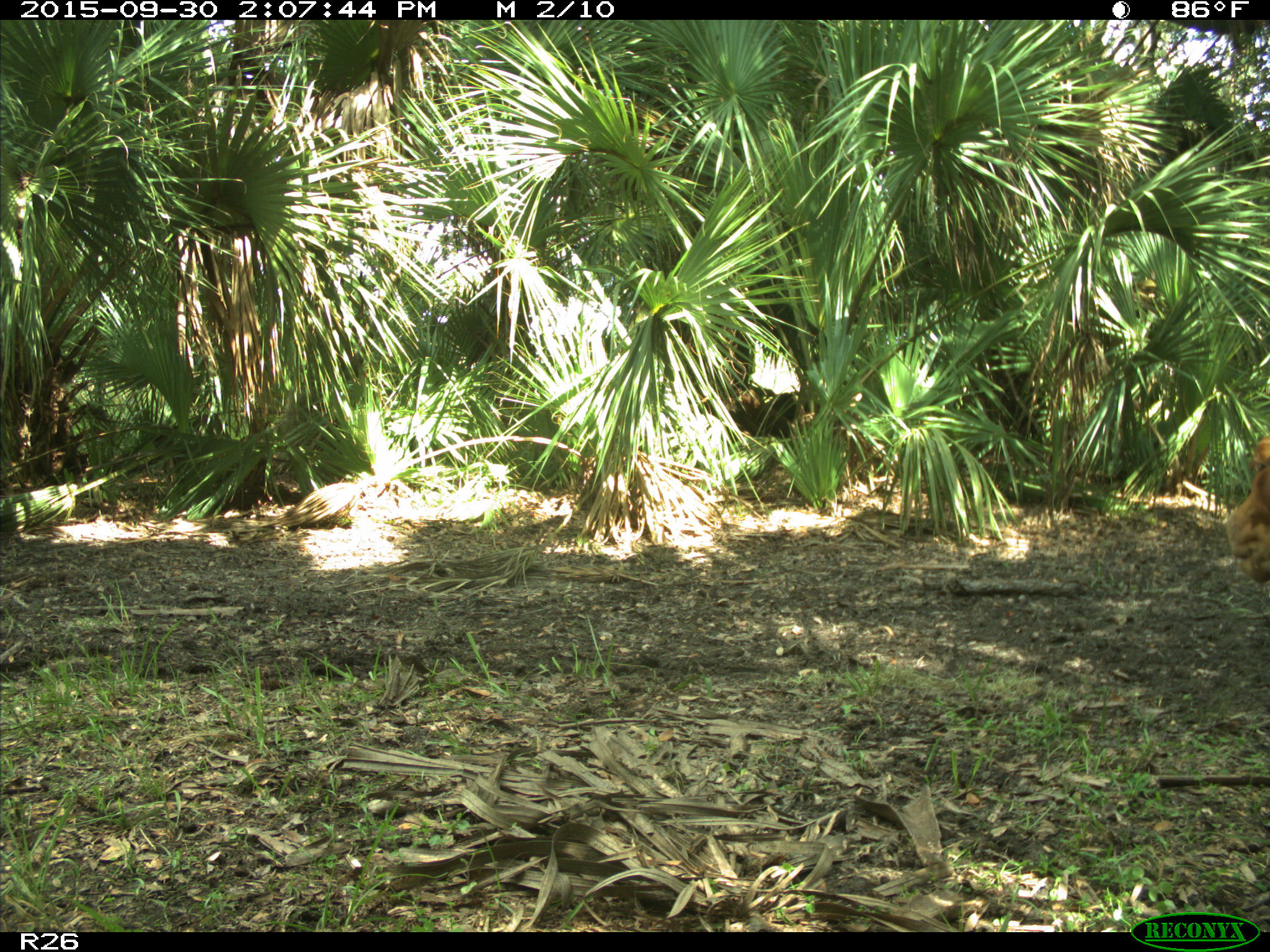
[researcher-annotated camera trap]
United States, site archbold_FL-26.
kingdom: Animalia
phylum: Chordata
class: Mammalia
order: Artiodactyla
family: Bovidae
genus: Bos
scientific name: Bos taurus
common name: domestic cow